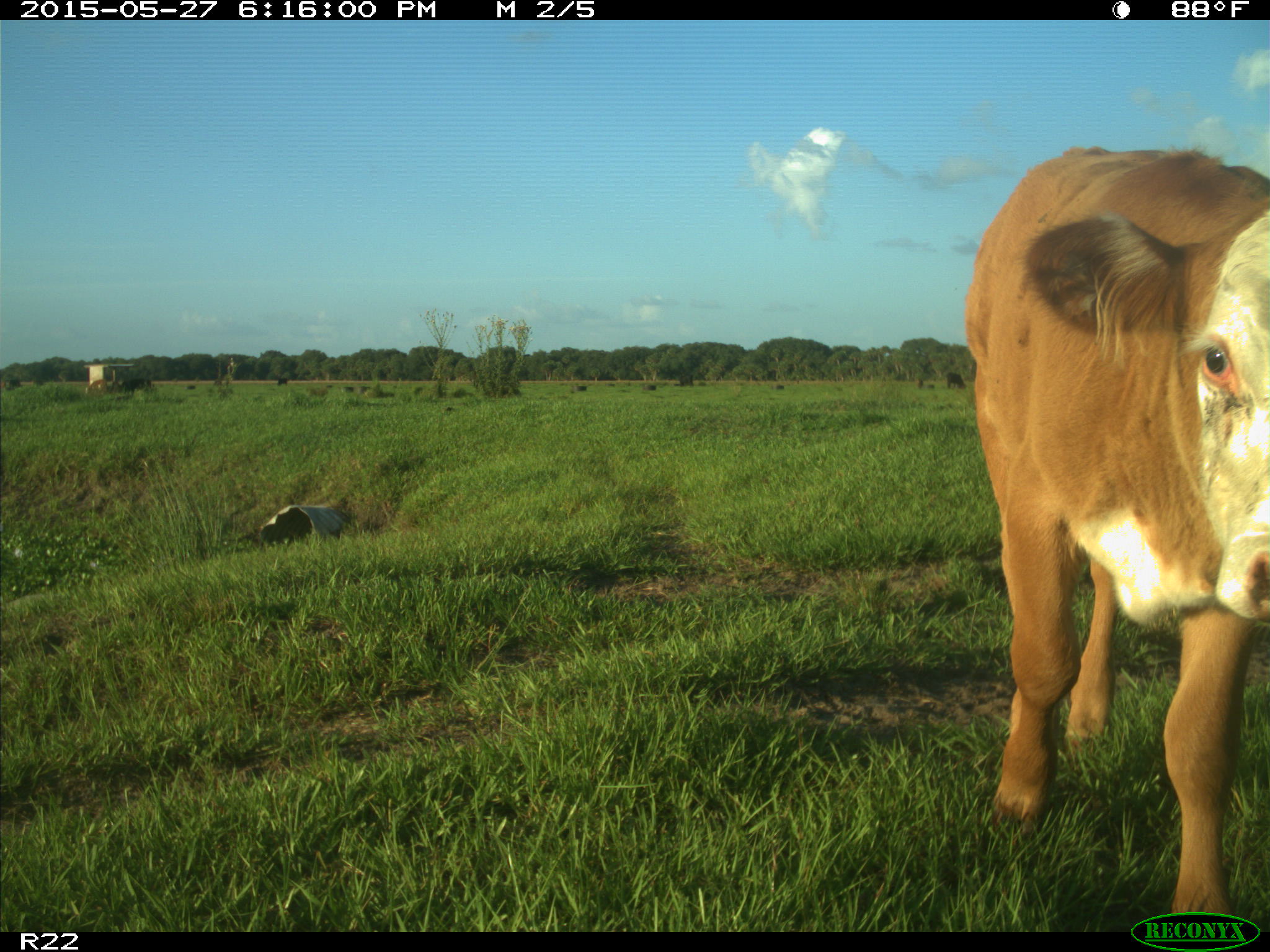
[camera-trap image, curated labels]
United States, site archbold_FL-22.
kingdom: Animalia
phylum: Chordata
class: Mammalia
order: Artiodactyla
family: Bovidae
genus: Bos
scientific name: Bos taurus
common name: domestic cow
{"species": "Bos taurus (domestic cow)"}